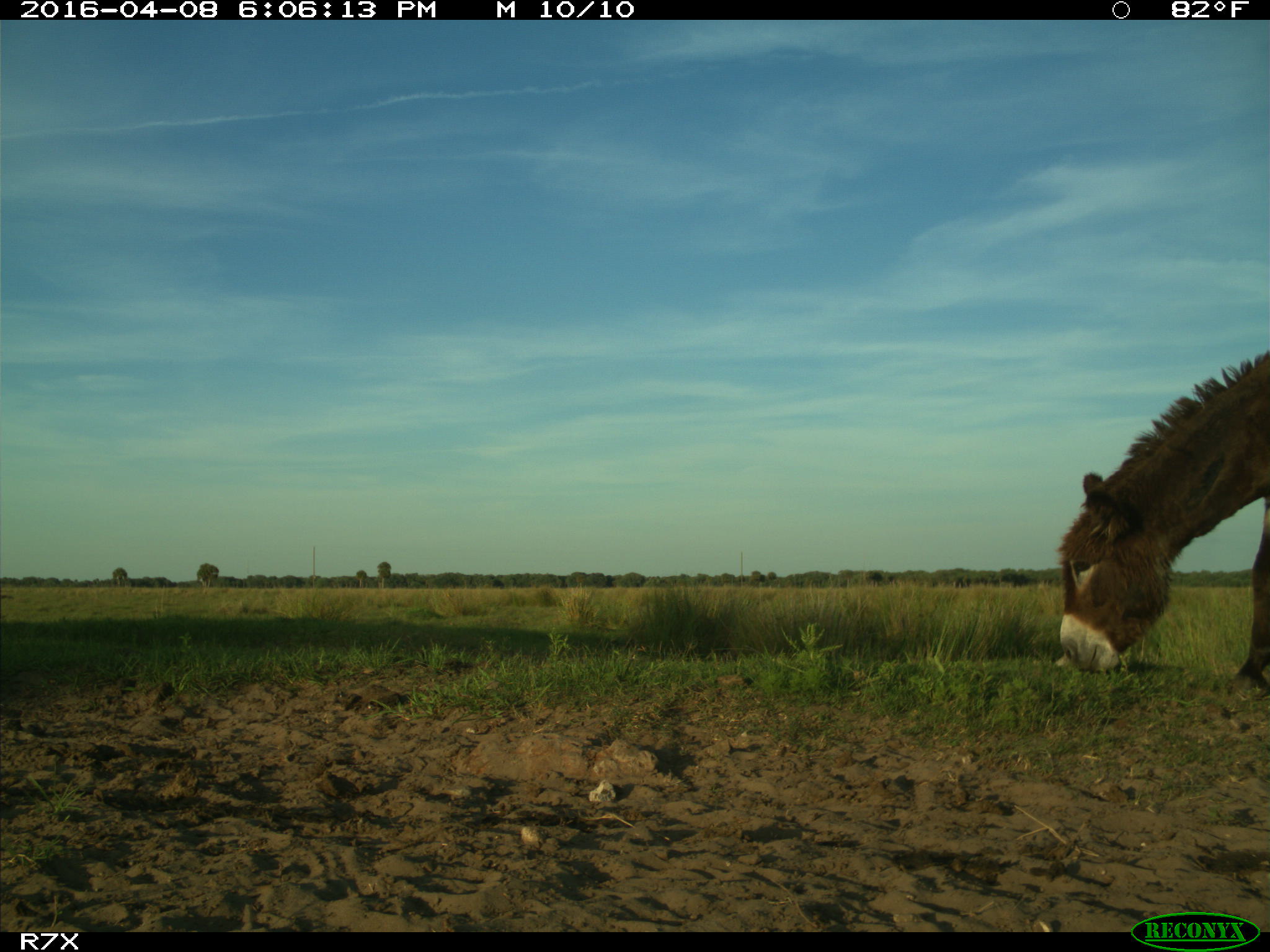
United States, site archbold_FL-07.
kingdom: Animalia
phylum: Chordata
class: Mammalia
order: Artiodactyla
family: Bovidae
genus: Bos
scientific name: Bos taurus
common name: domestic cow